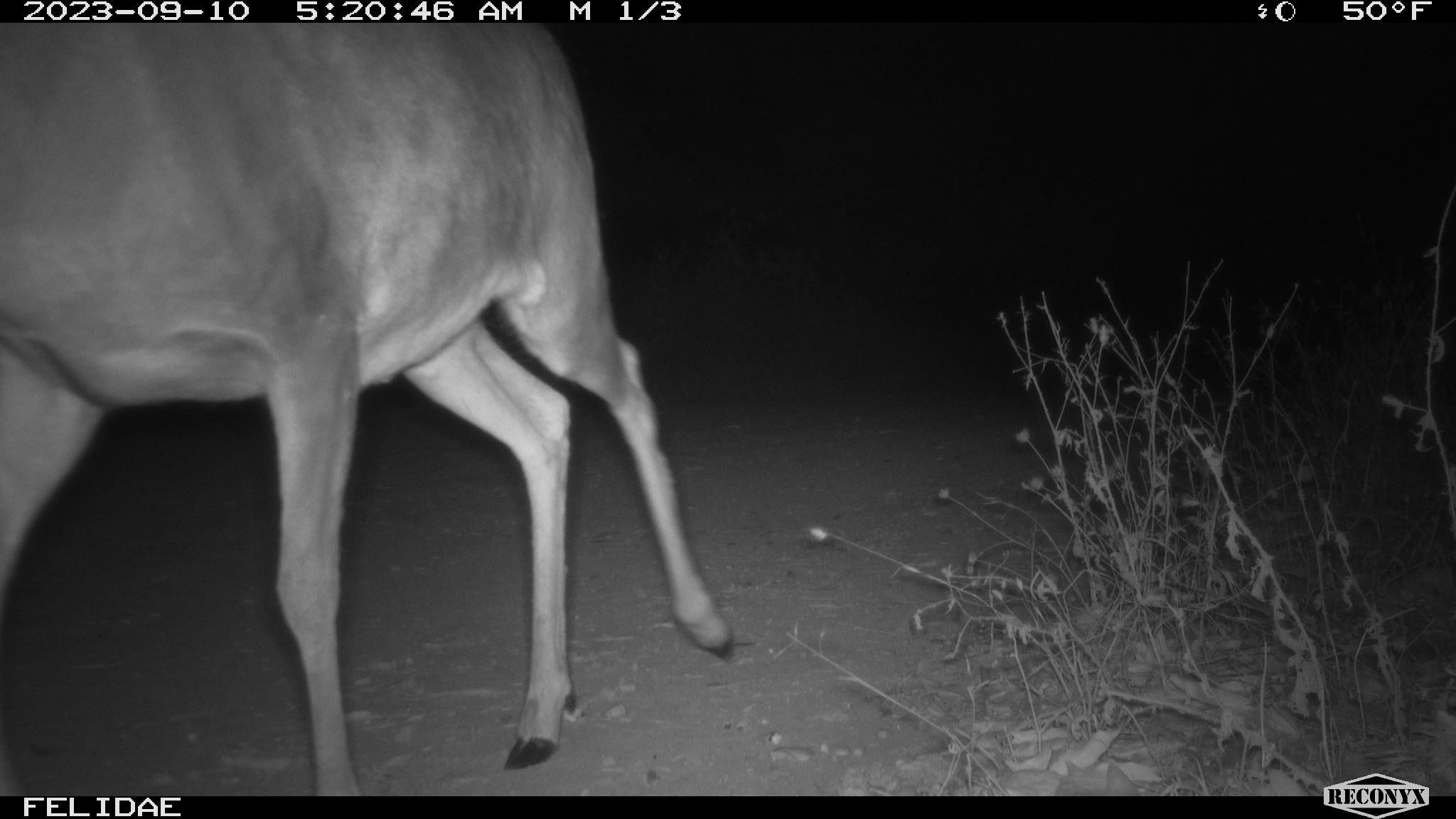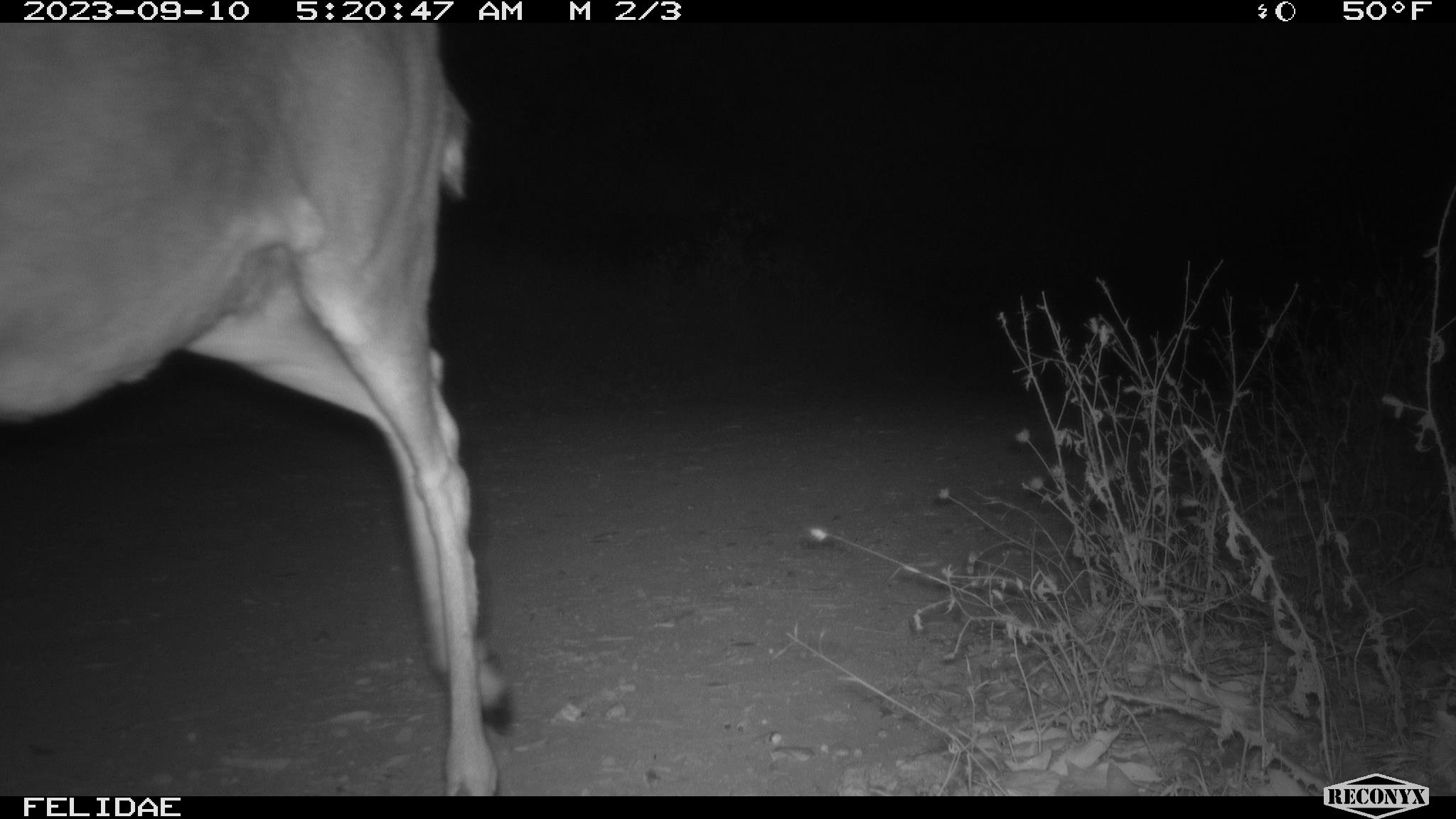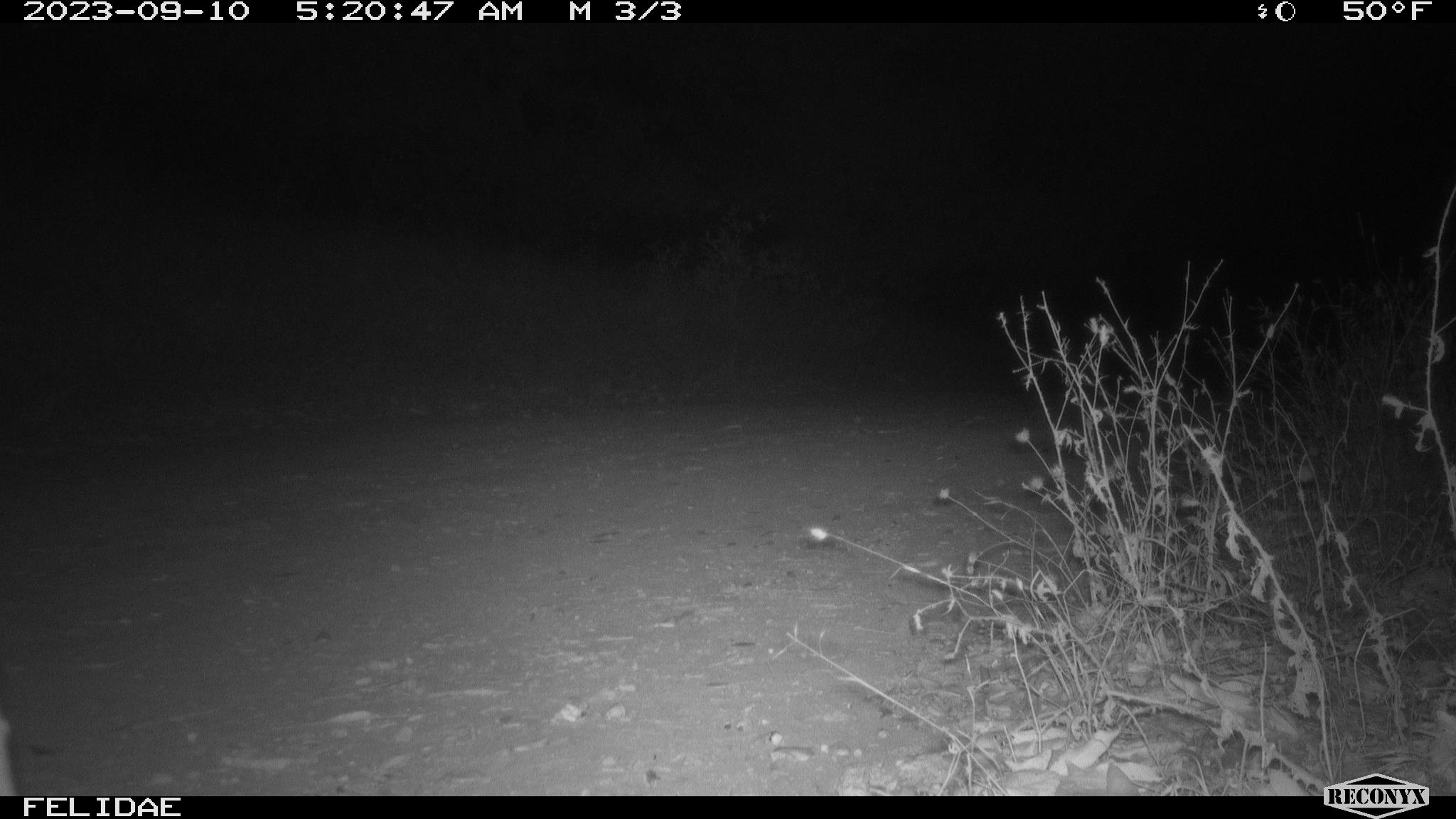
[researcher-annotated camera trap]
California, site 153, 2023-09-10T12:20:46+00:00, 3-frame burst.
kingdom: Animalia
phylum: Chordata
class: Mammalia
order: Artiodactyla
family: Cervidae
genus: Odocoileus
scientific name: Odocoileus hemionus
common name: mule deer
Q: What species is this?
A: Mule deer (Odocoileus hemionus).